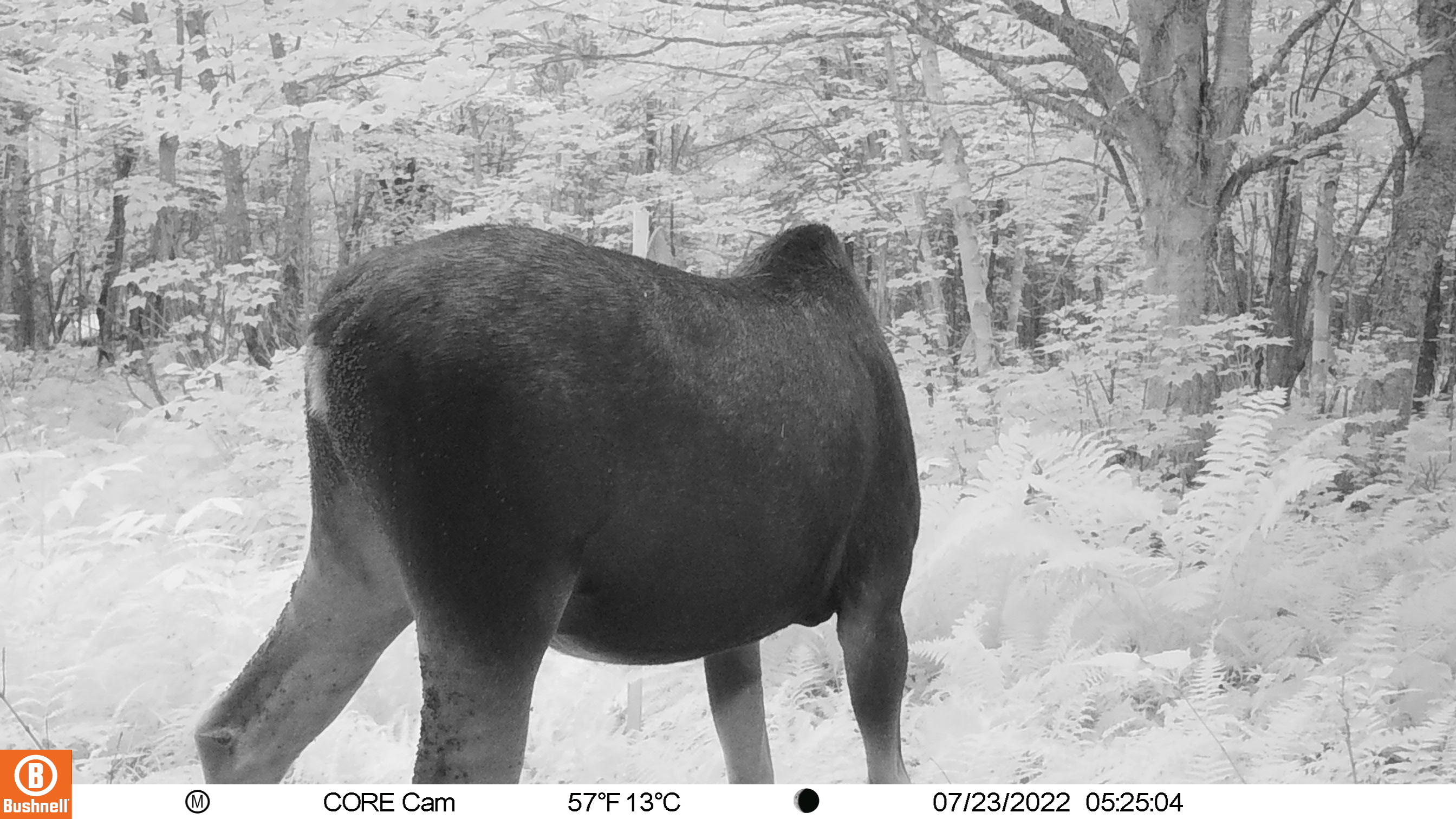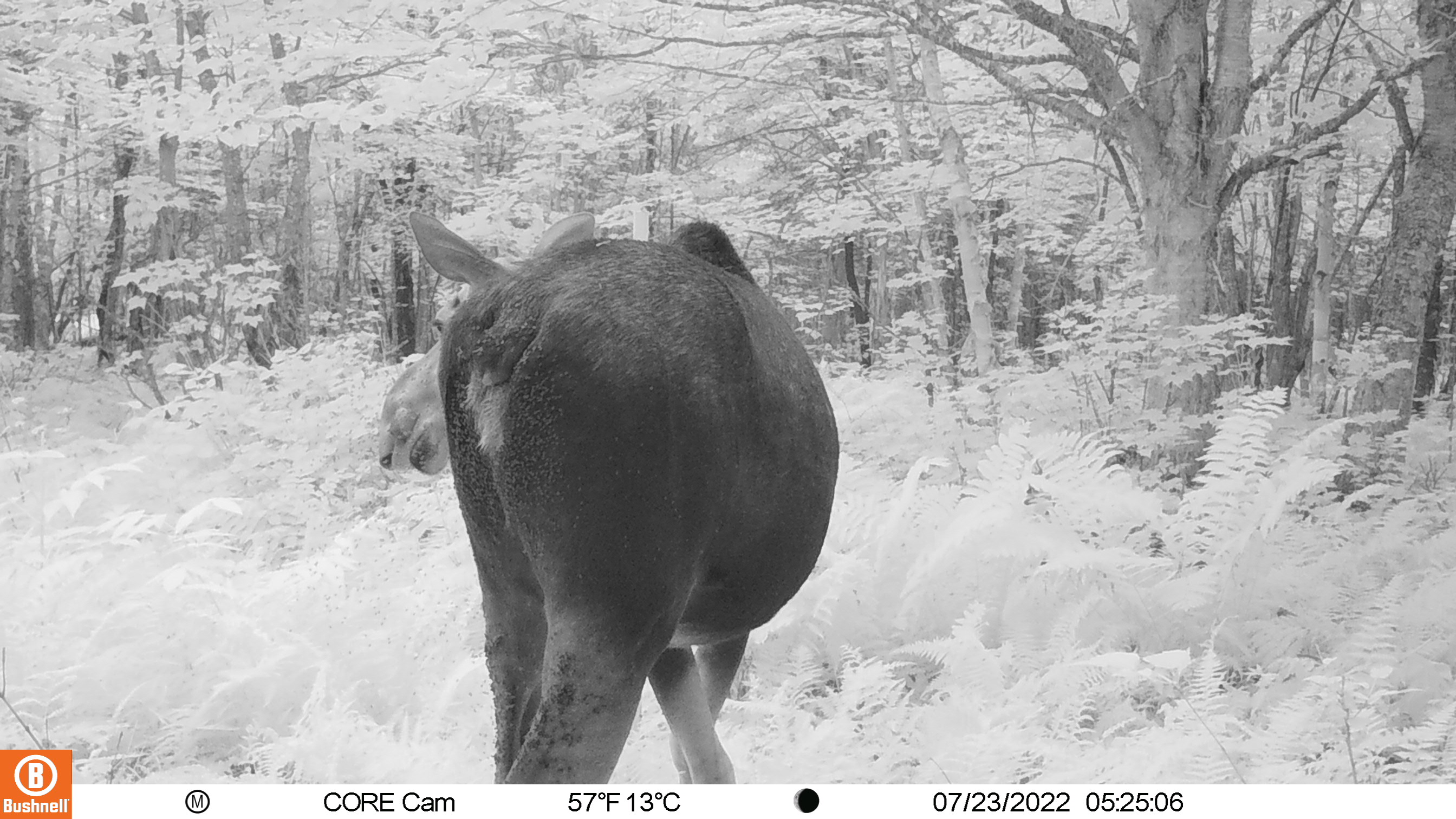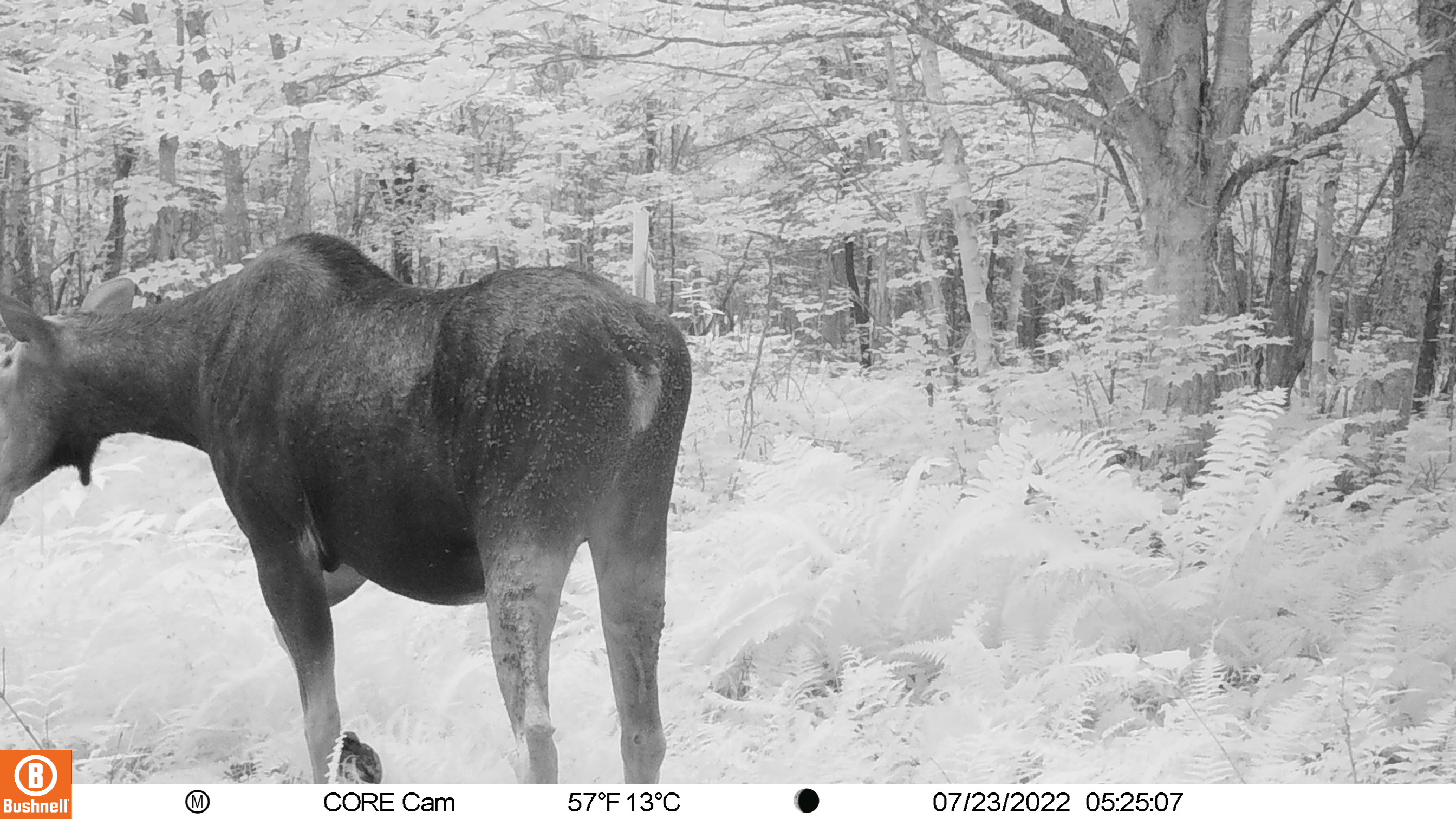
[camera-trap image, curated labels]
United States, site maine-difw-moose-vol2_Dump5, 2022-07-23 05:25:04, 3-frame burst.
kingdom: Animalia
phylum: Chordata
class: Mammalia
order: Artiodactyla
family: Cervidae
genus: Alces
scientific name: Alces alces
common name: moose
Moose (Alces alces).